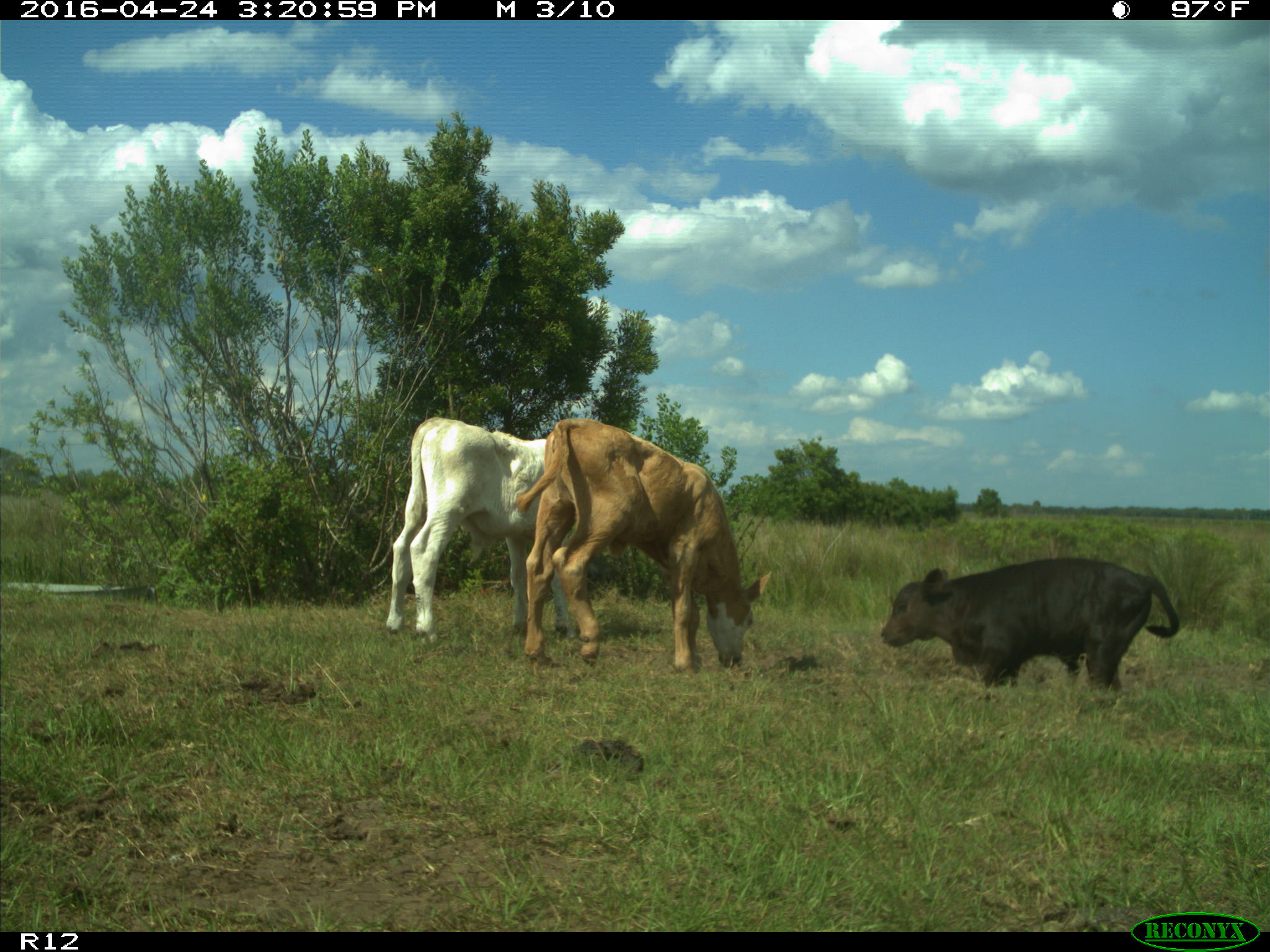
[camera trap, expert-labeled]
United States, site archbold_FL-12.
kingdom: Animalia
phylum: Chordata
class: Mammalia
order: Artiodactyla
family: Bovidae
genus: Bos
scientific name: Bos taurus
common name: domestic cow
Bos taurus (domestic cow).